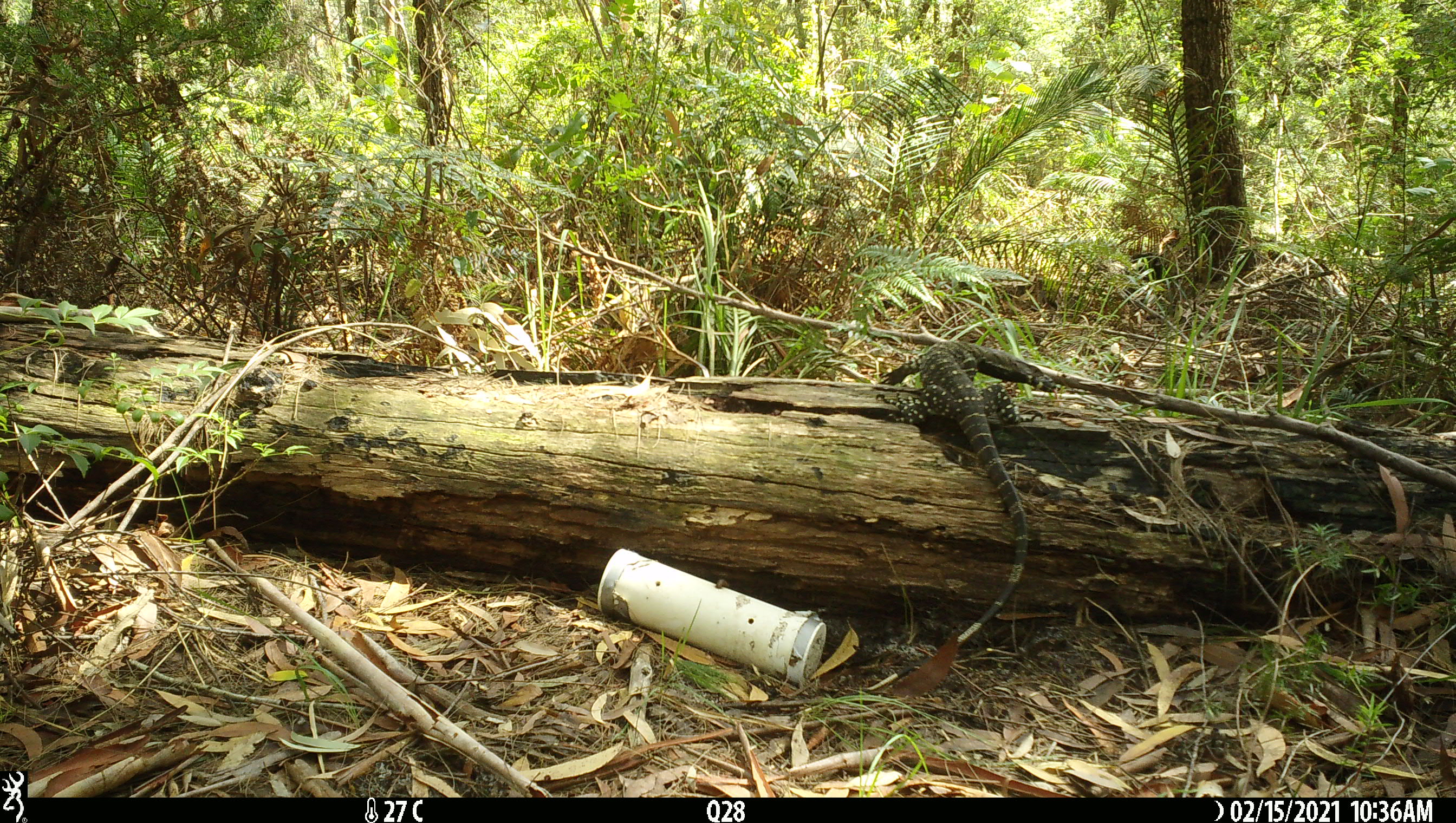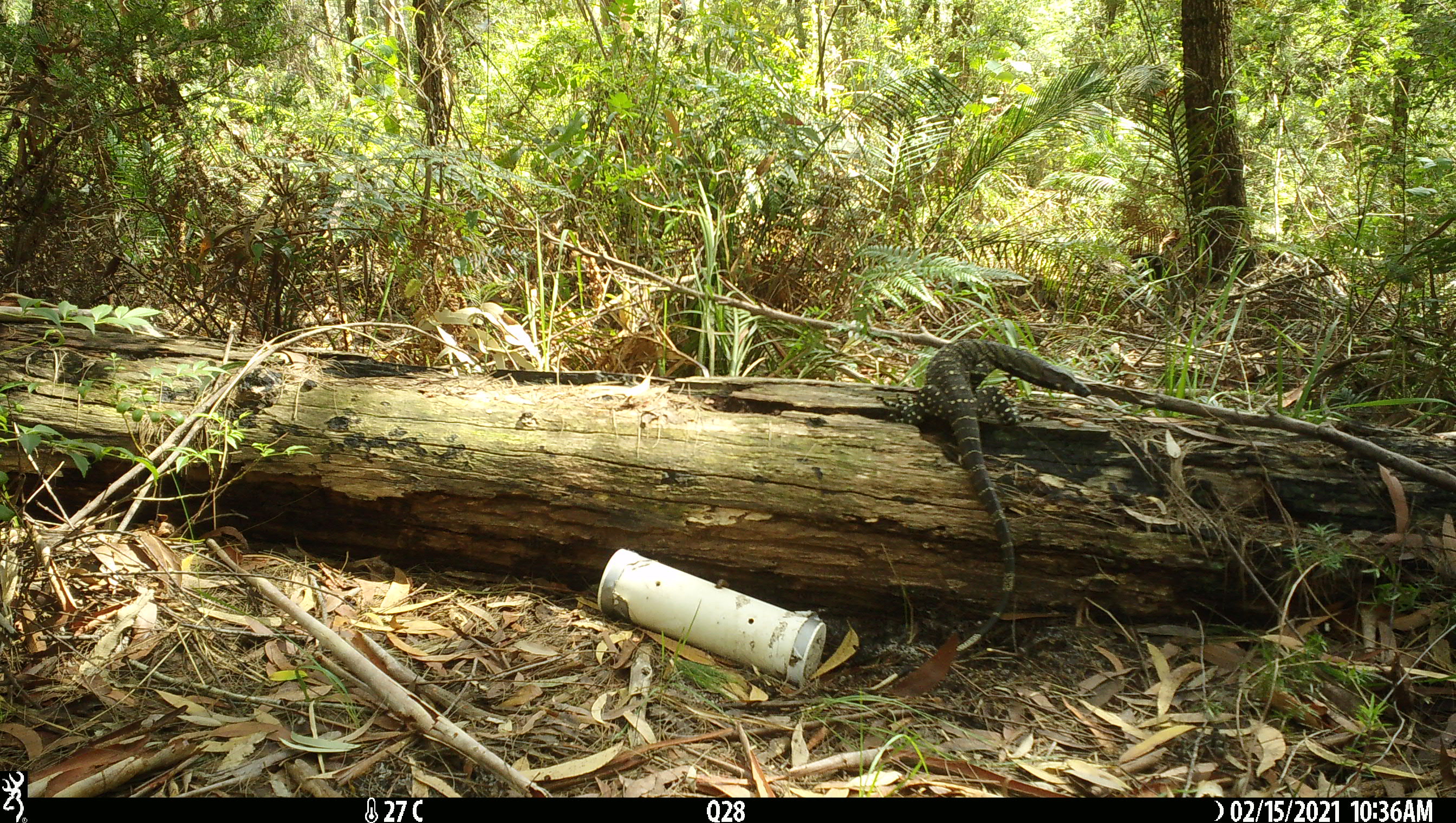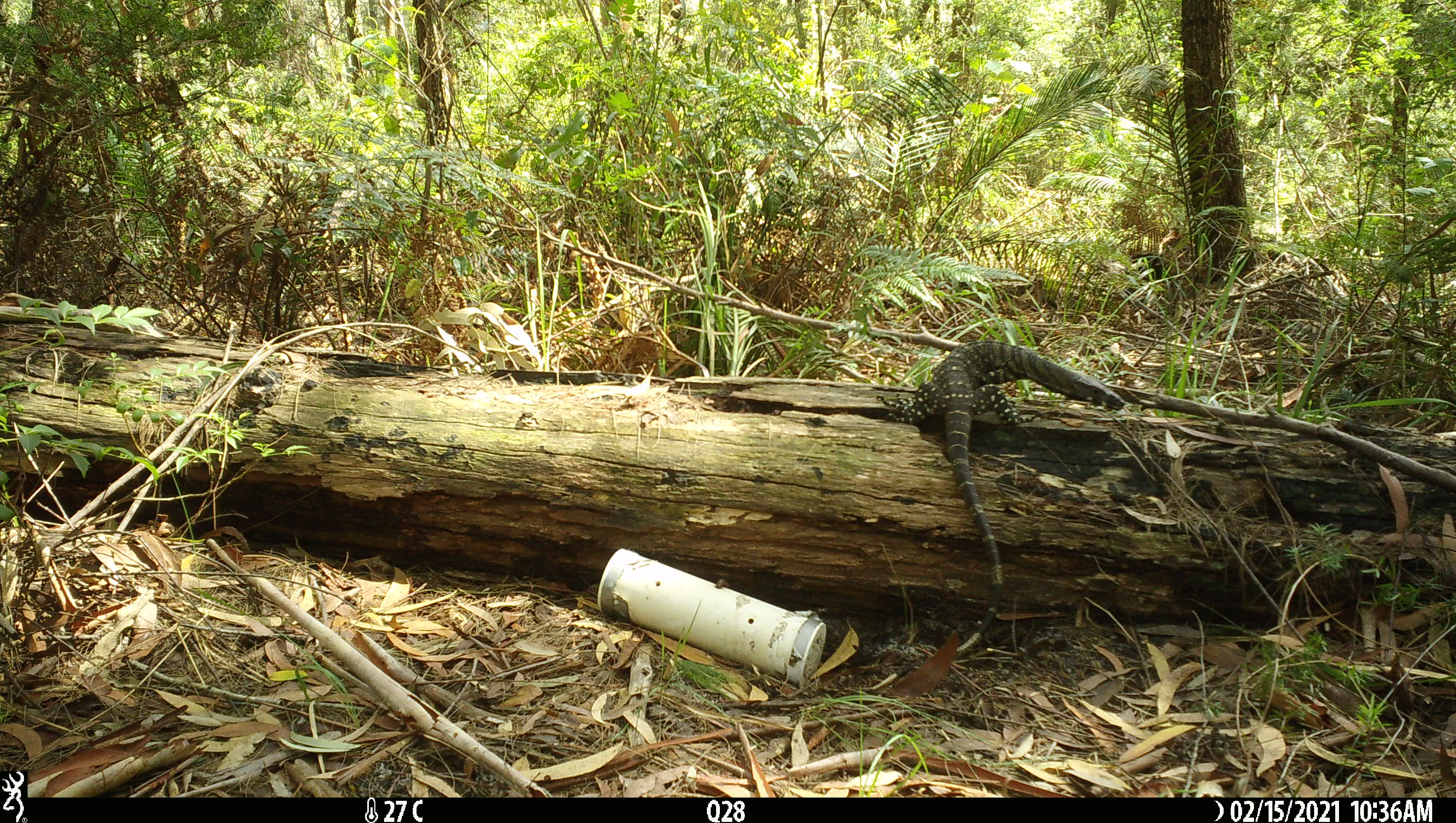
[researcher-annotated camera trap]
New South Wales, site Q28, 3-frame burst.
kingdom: Animalia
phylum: Chordata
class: Reptilia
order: Squamata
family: Varanidae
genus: Varanus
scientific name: Varanus varius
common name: lace monitor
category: goanna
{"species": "goanna (lace monitor) (Varanus varius)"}